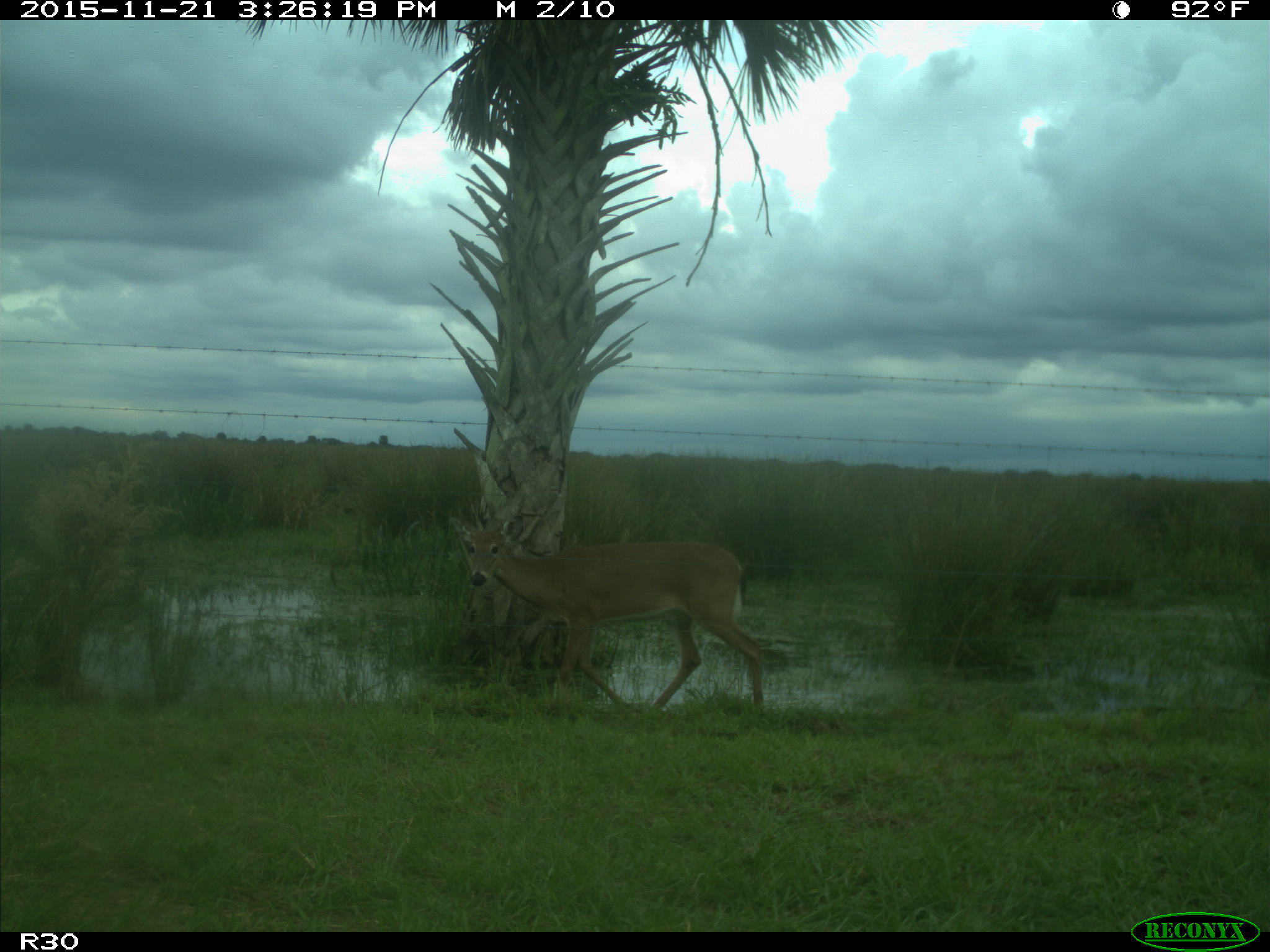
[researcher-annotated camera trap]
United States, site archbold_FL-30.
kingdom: Animalia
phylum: Chordata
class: Mammalia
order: Artiodactyla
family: Cervidae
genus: Odocoileus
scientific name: Odocoileus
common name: deer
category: unidentified deer